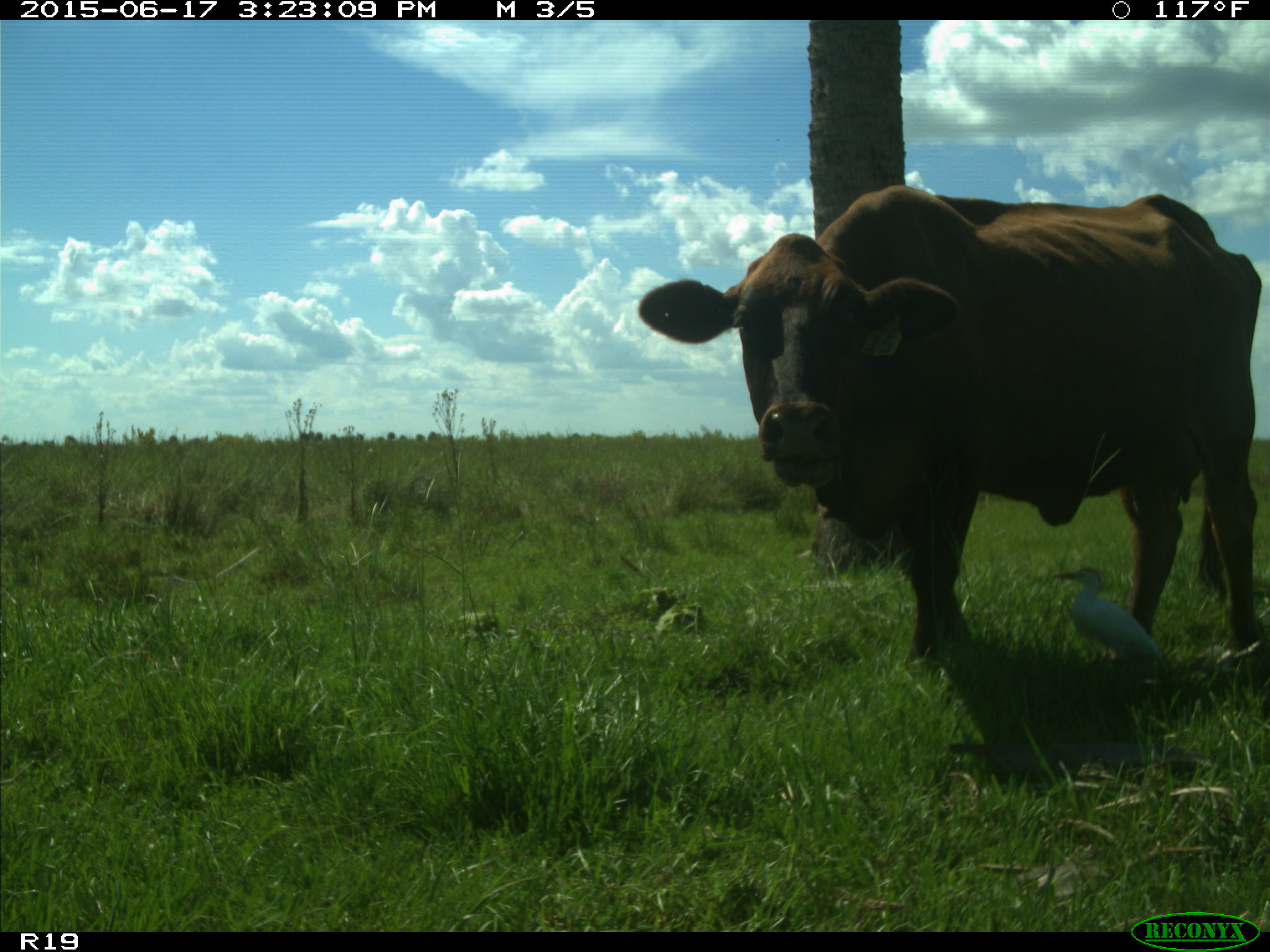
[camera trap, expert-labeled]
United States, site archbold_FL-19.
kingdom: Animalia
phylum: Chordata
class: Mammalia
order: Artiodactyla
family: Bovidae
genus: Bos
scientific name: Bos taurus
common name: domestic cow